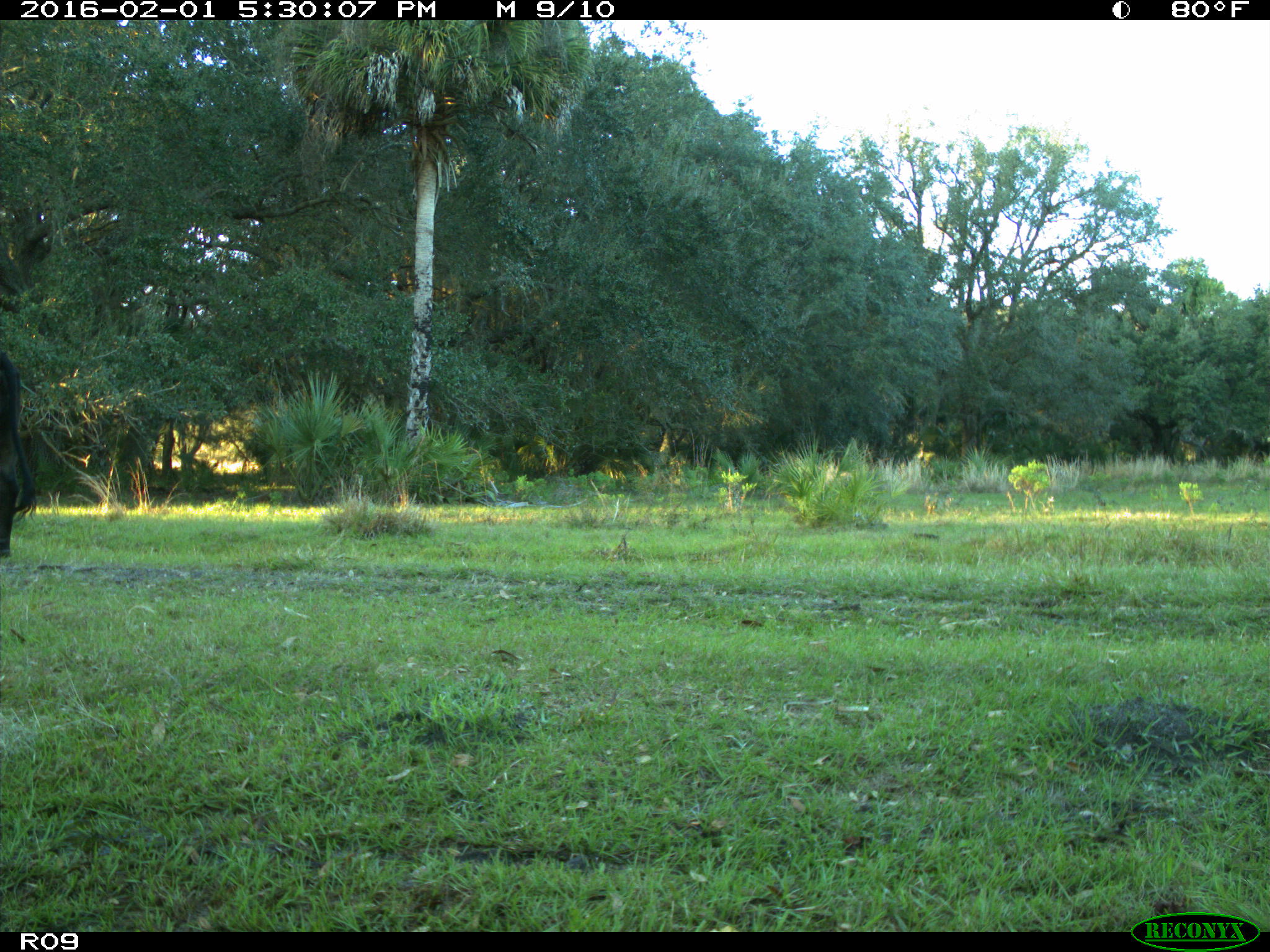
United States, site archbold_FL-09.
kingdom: Animalia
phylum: Chordata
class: Mammalia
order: Artiodactyla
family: Bovidae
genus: Bos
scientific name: Bos taurus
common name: domestic cow